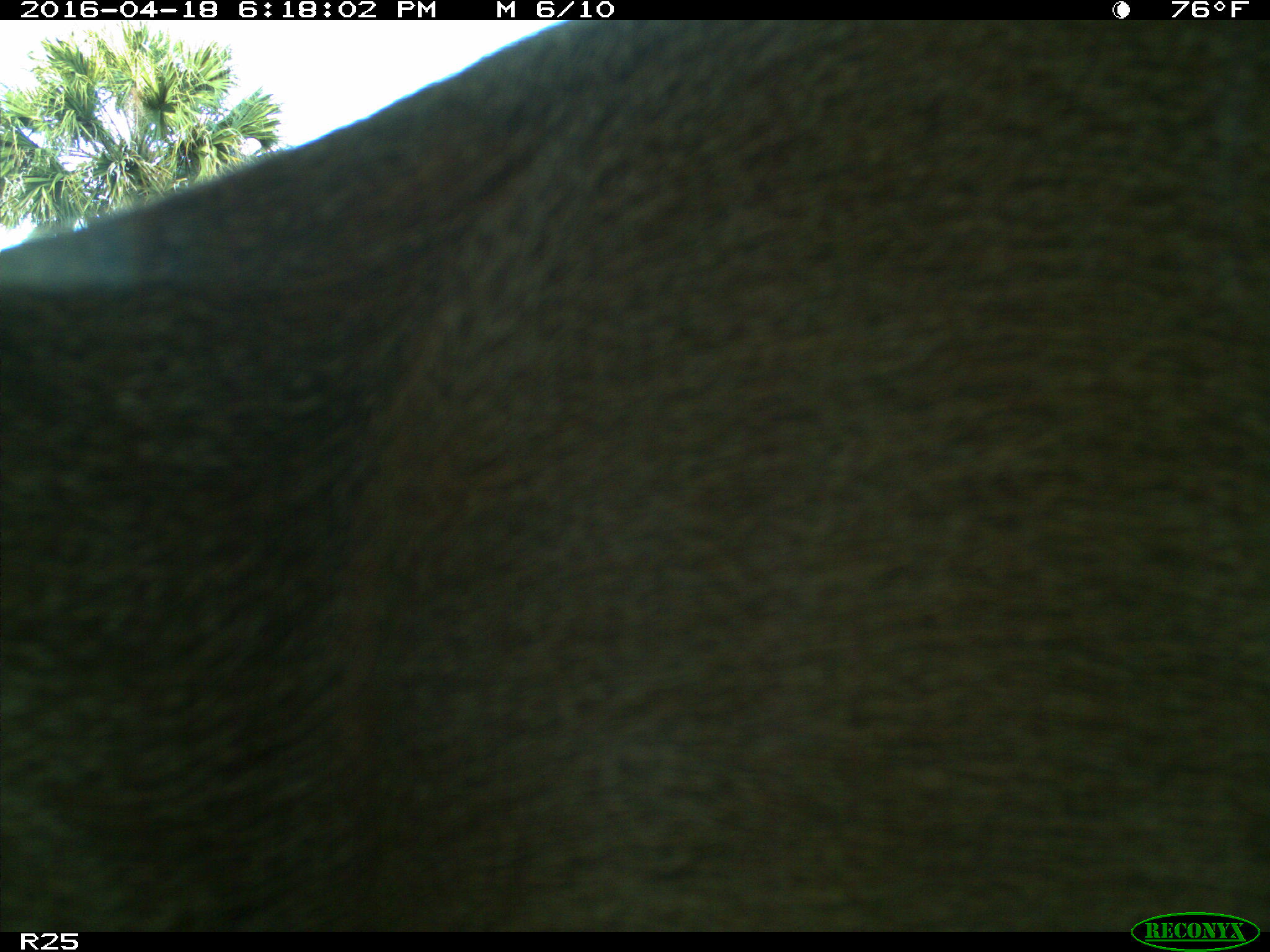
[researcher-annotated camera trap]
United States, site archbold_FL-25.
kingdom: Animalia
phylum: Chordata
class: Mammalia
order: Artiodactyla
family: Cervidae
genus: Odocoileus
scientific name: Odocoileus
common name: deer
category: unidentified deer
Unidentified deer (deer) (Odocoileus).